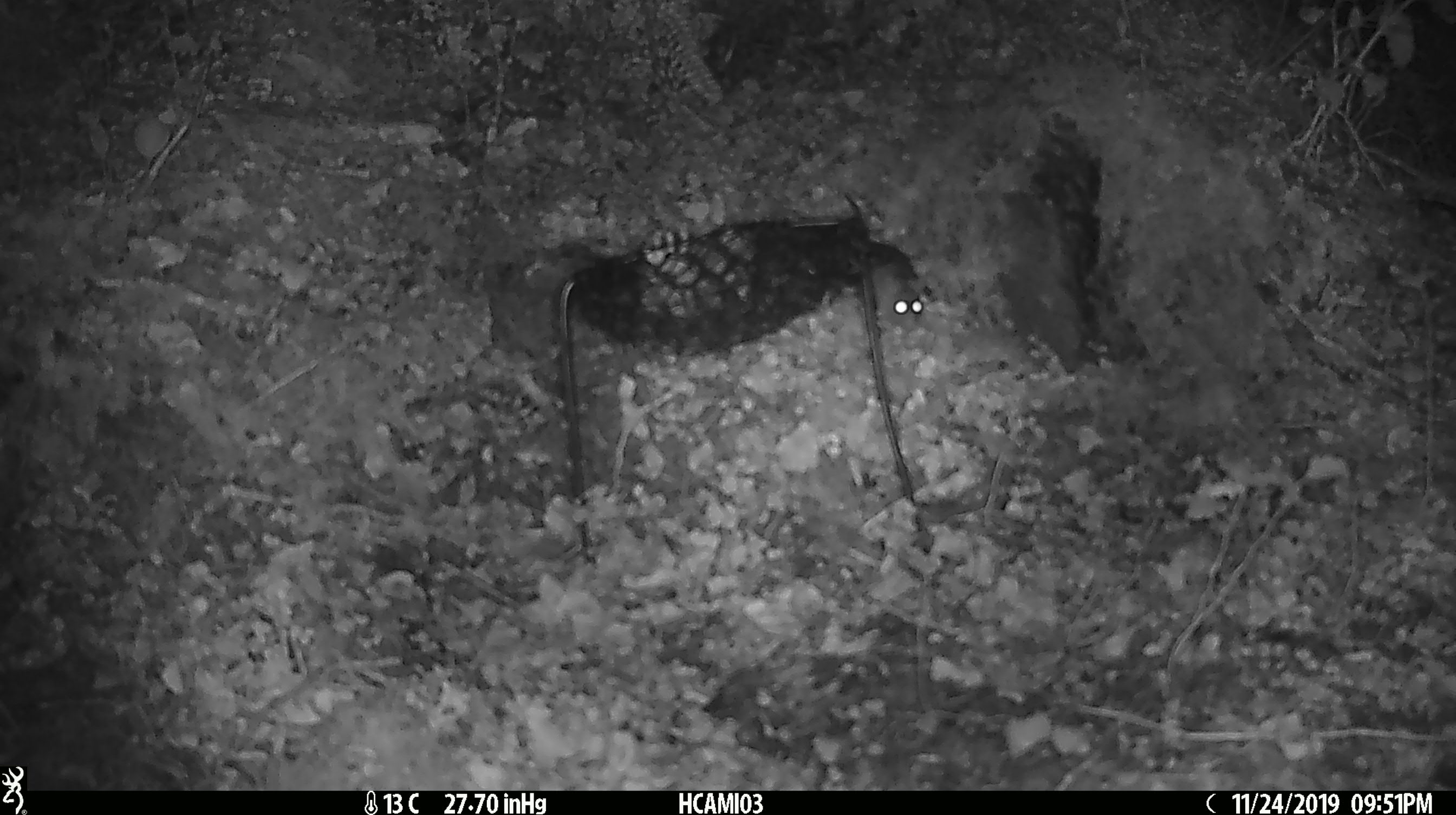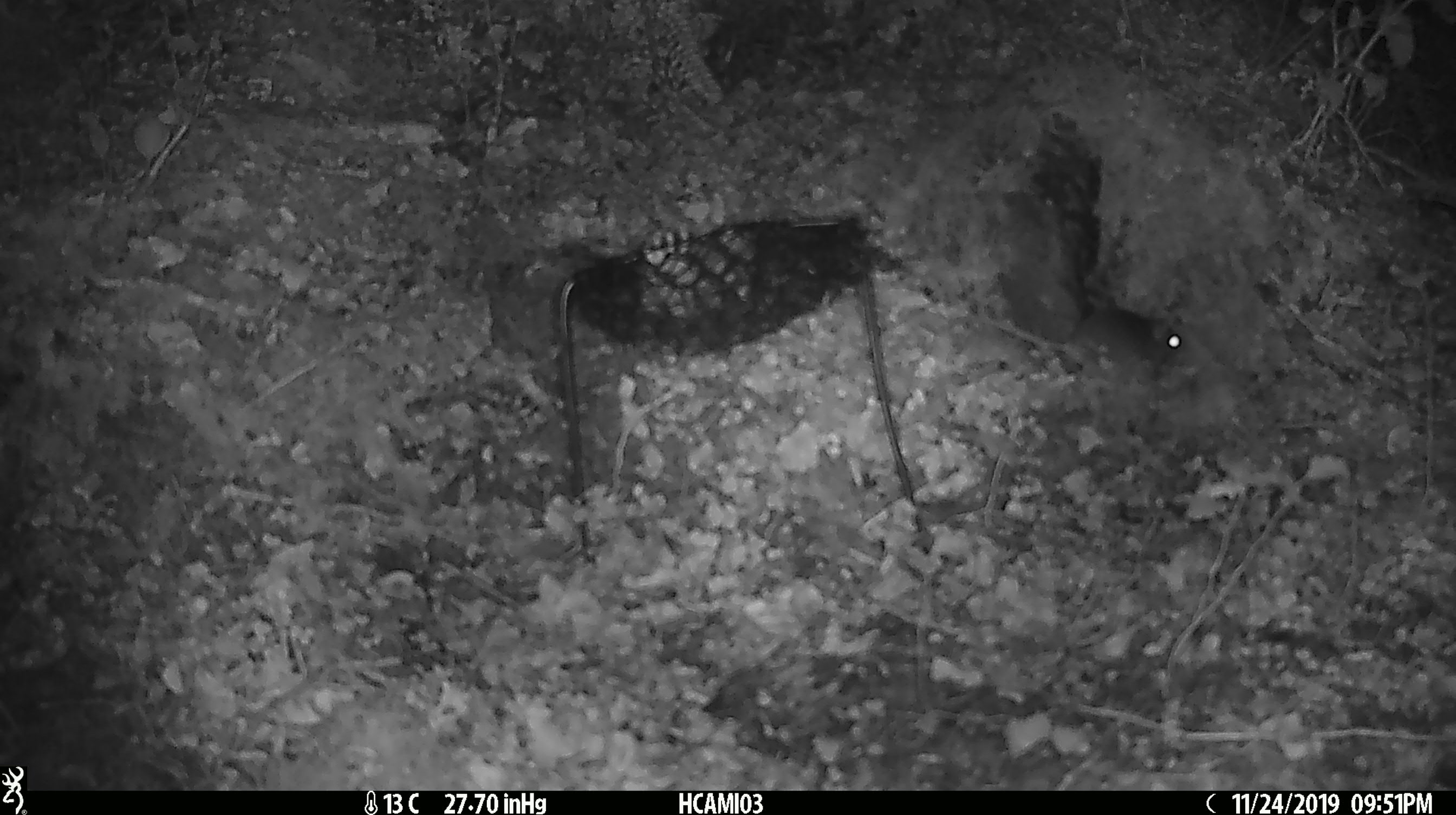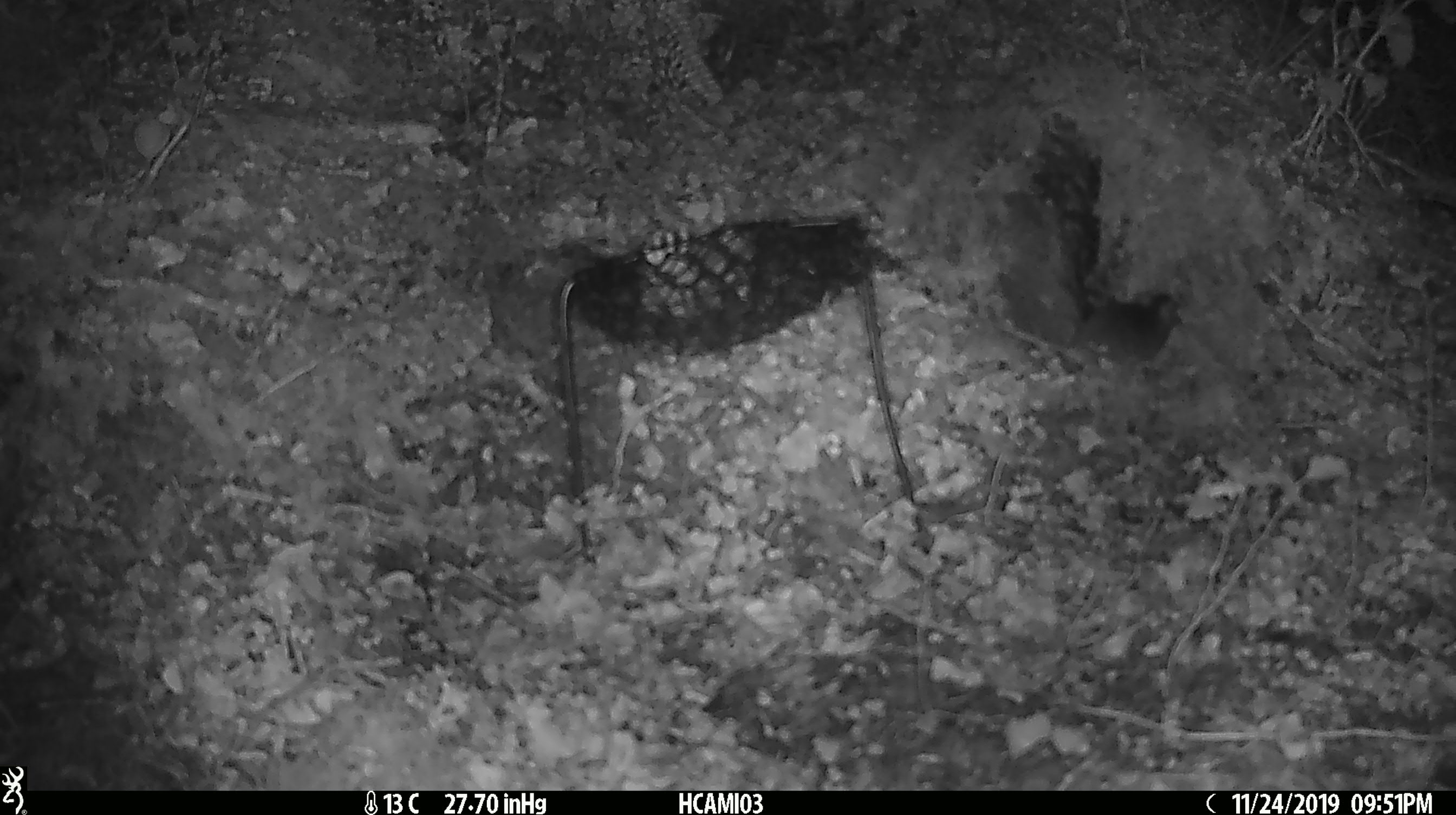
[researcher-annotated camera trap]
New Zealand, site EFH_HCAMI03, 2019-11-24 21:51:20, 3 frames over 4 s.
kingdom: Animalia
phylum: Chordata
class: Mammalia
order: Rodentia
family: Muridae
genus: Mus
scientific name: Mus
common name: mouse